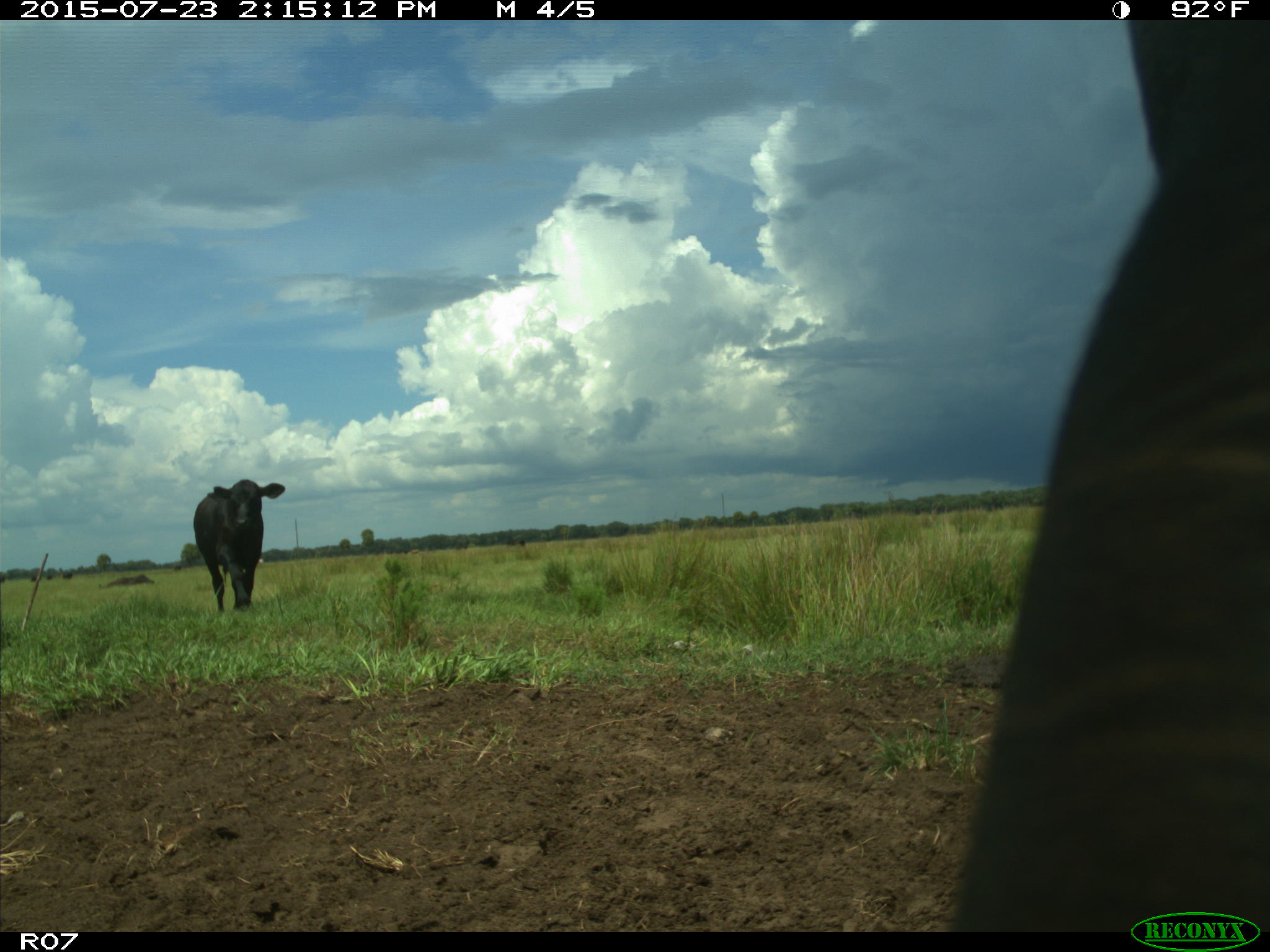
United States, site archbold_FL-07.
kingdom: Animalia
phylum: Chordata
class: Mammalia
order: Artiodactyla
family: Bovidae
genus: Bos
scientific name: Bos taurus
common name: domestic cow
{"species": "Bos taurus (domestic cow)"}